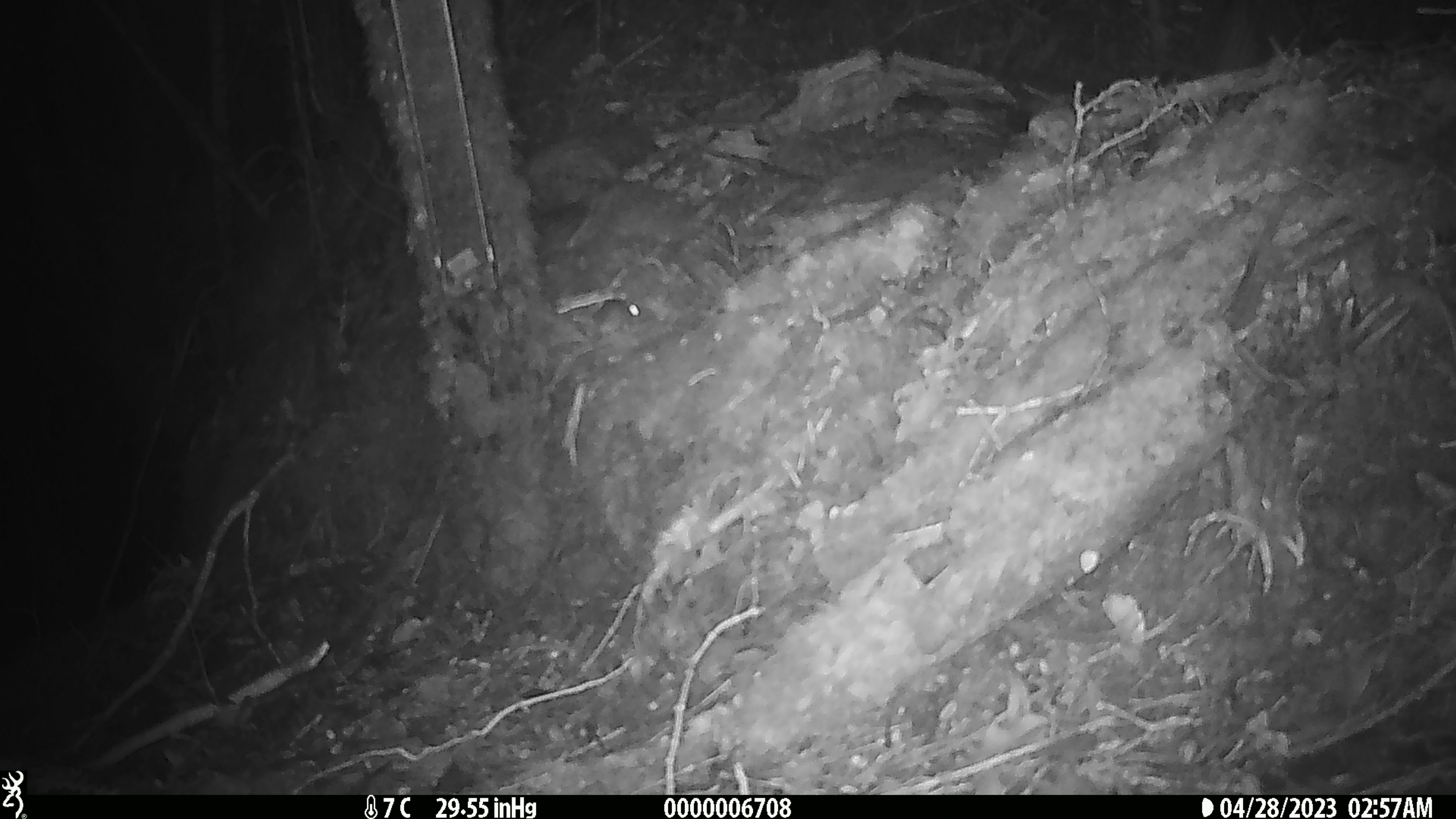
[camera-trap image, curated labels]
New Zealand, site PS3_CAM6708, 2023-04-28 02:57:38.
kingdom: Animalia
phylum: Chordata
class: Mammalia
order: Rodentia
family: Muridae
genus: Mus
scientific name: Mus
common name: mouse